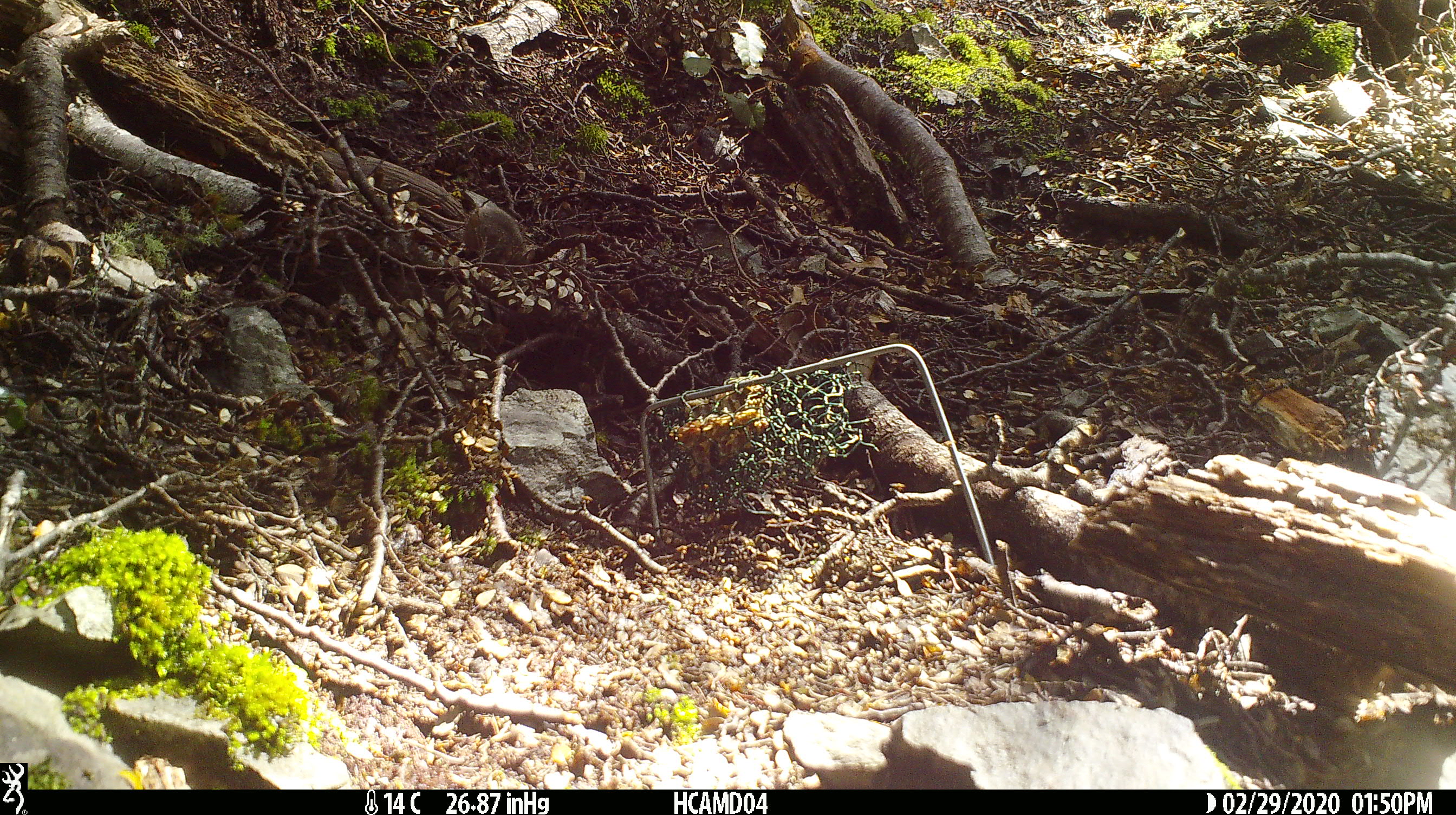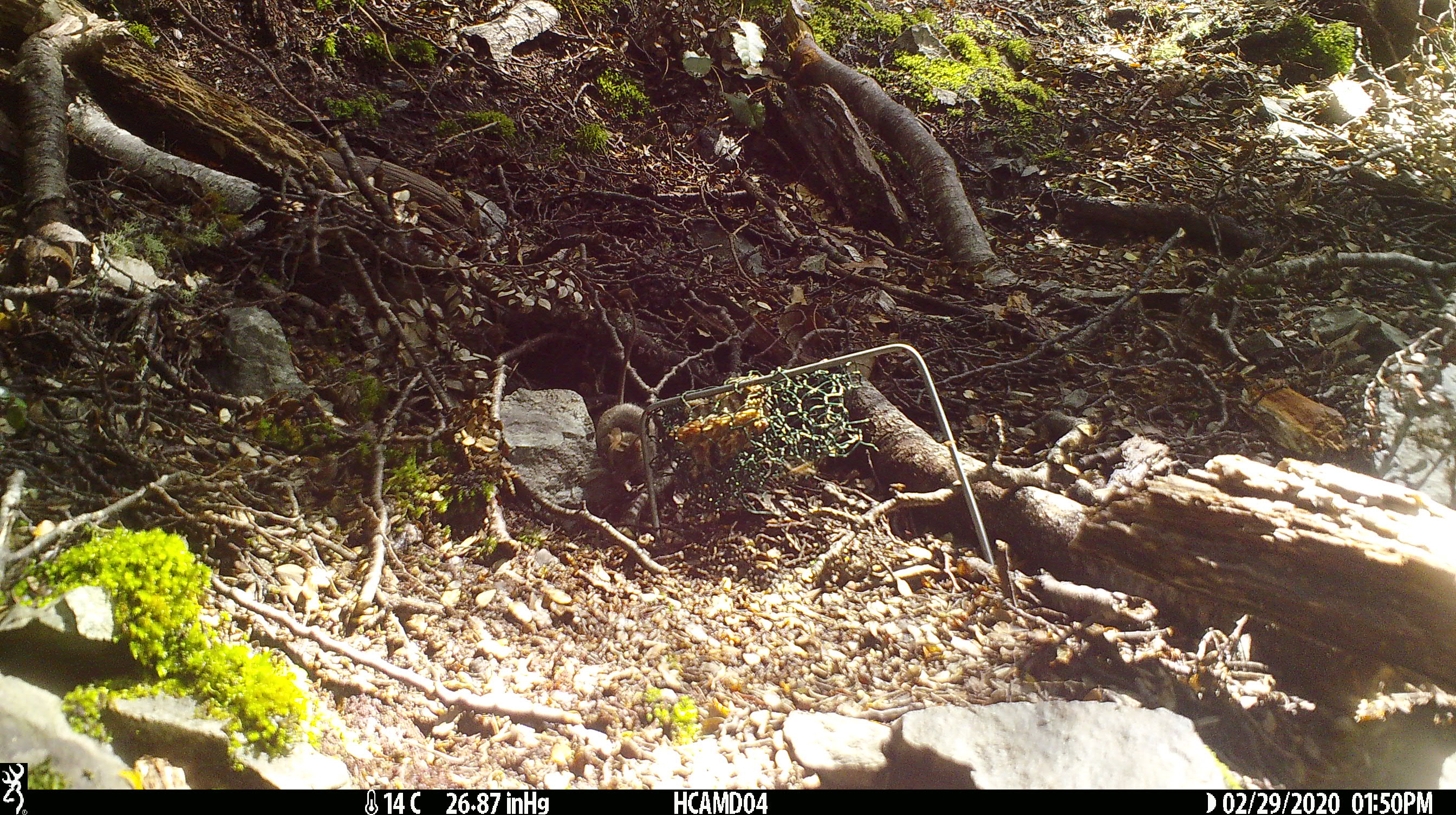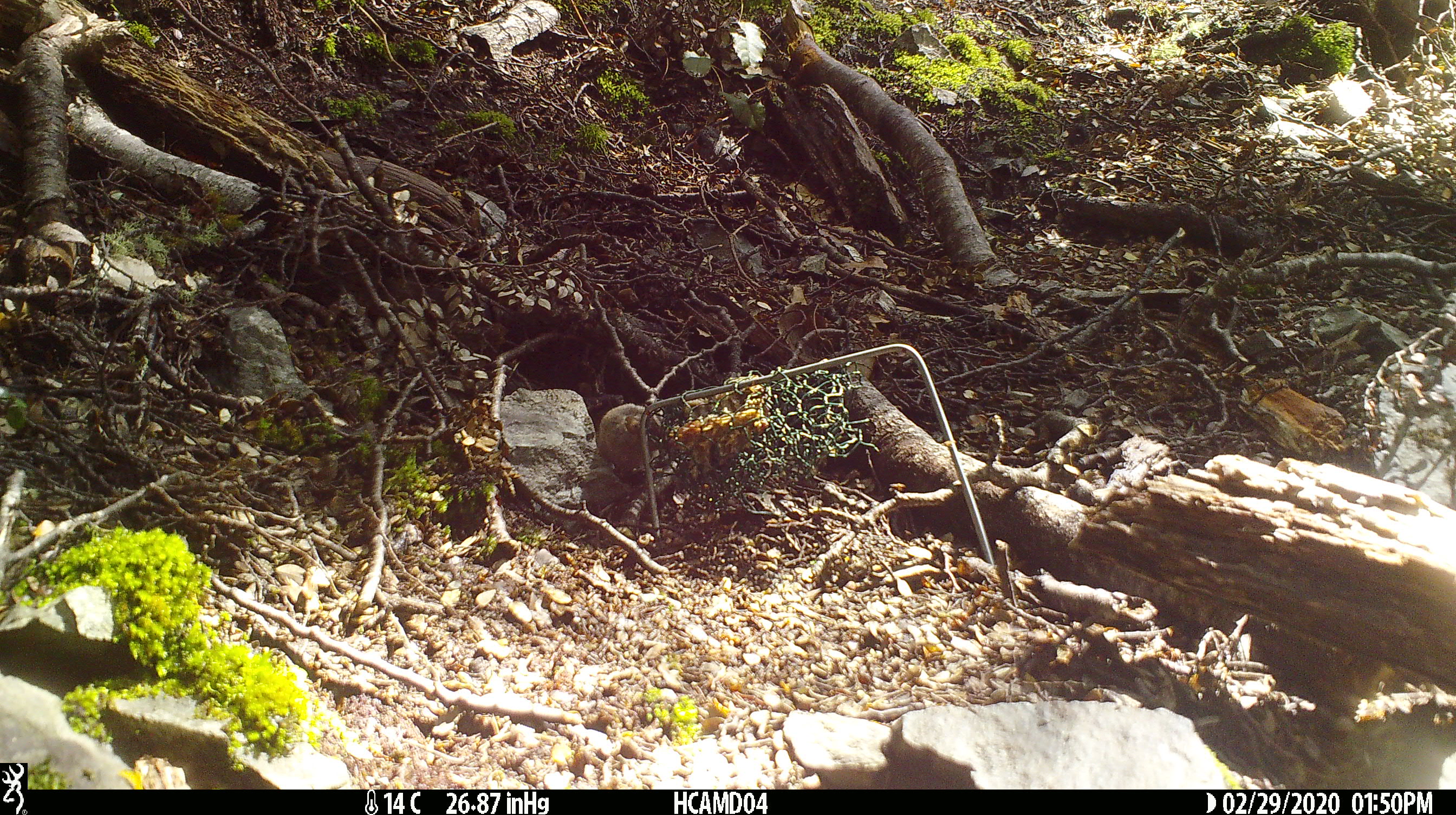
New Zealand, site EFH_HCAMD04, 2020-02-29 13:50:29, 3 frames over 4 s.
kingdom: Animalia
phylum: Chordata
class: Mammalia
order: Rodentia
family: Muridae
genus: Mus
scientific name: Mus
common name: mouse